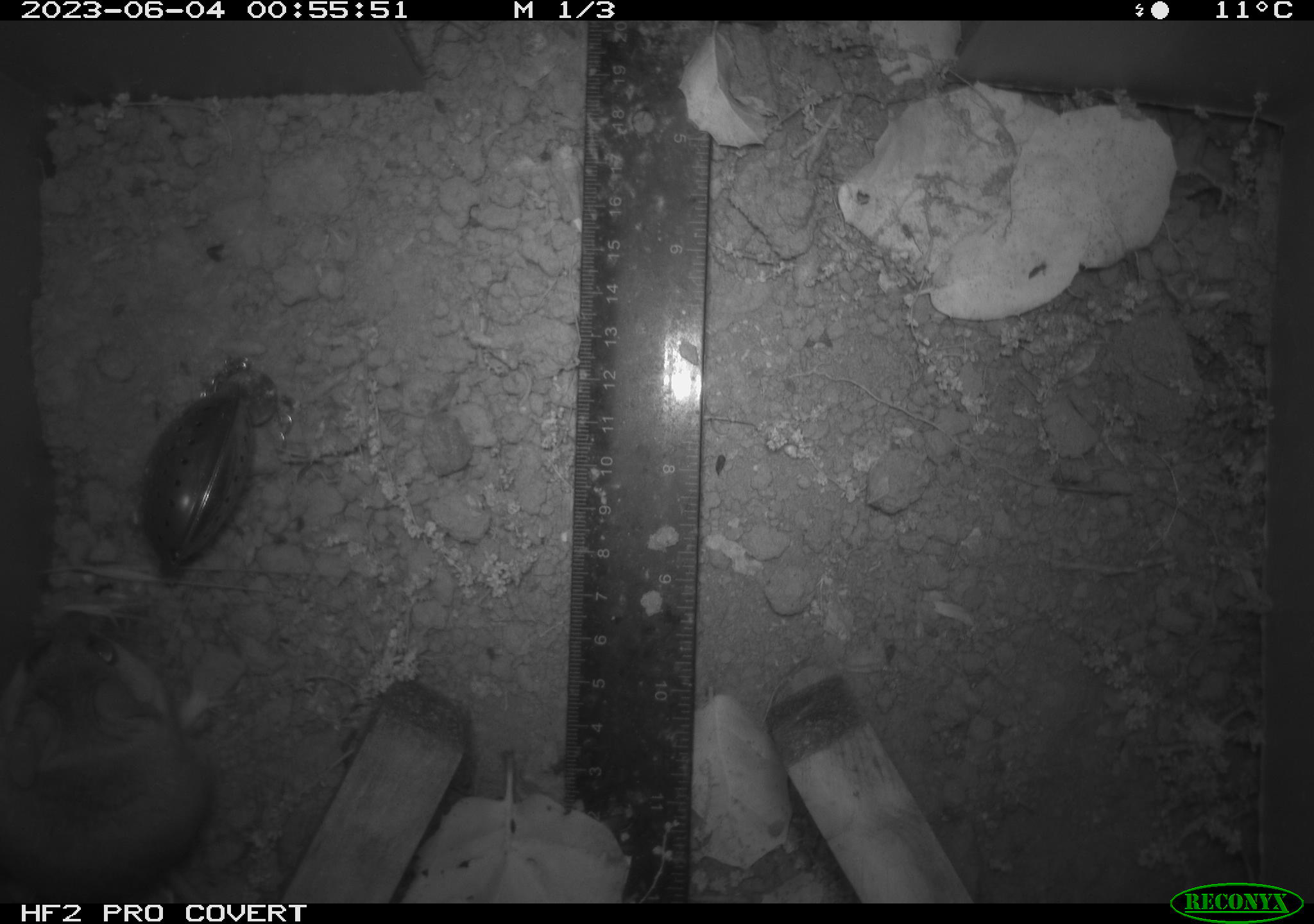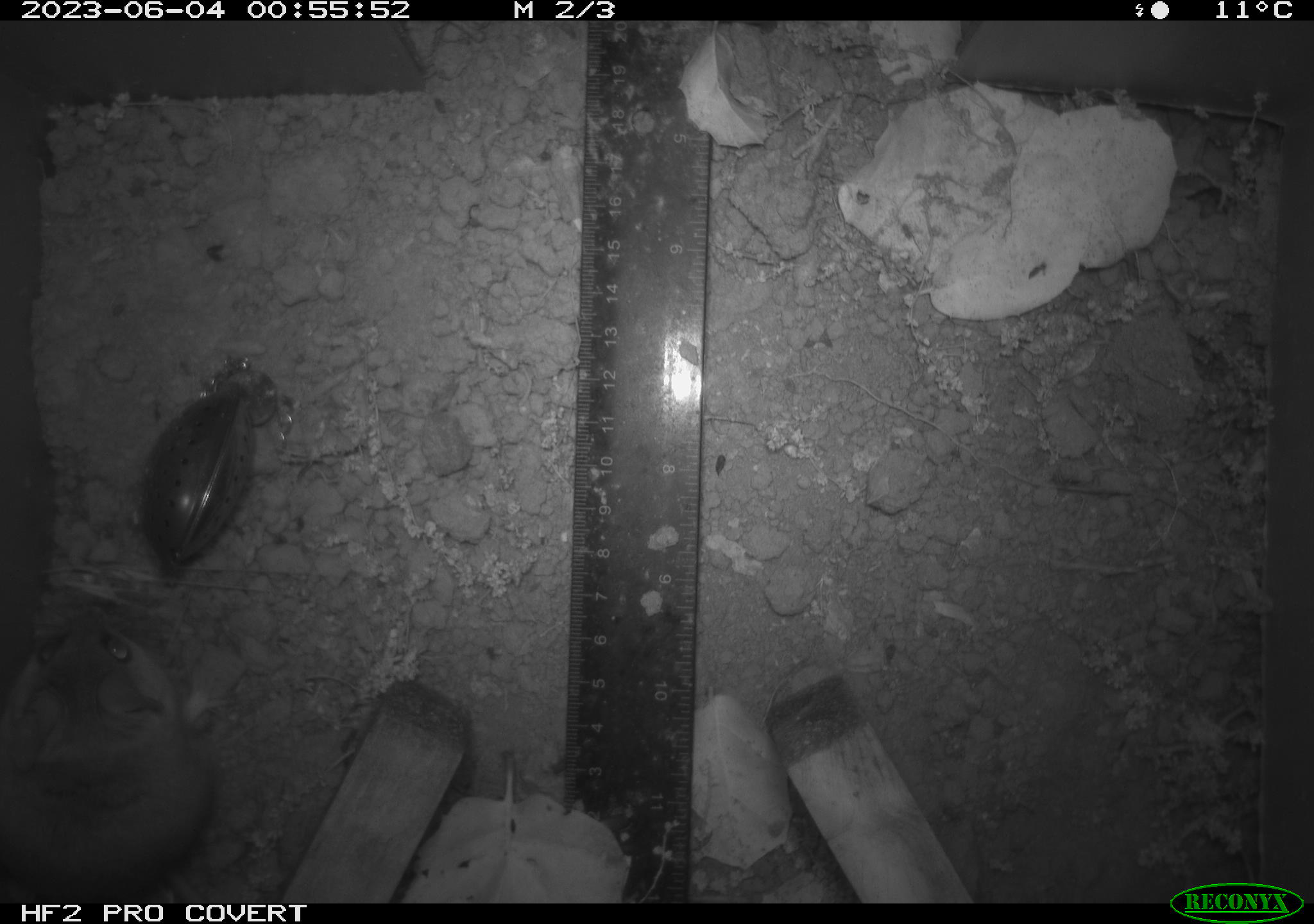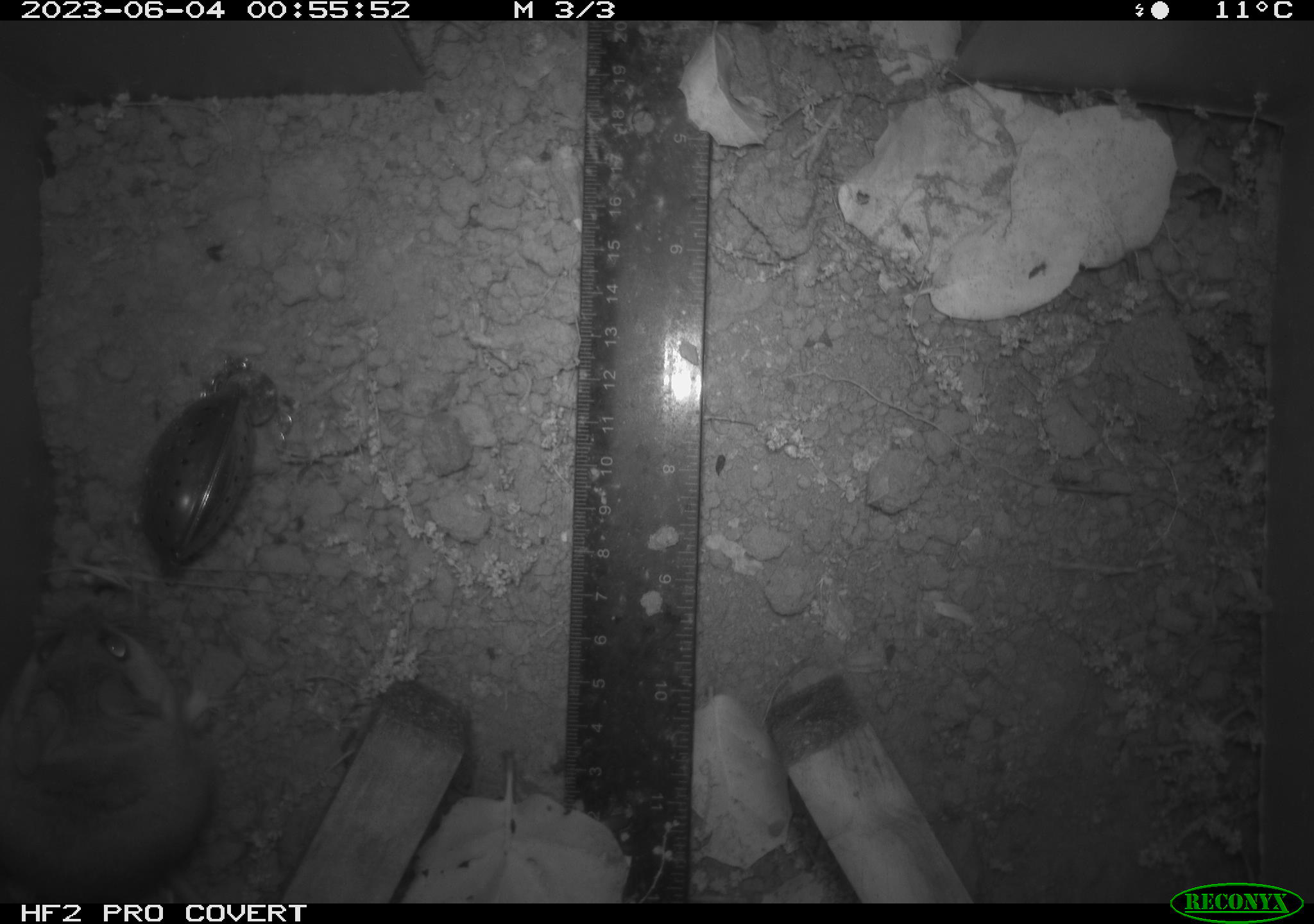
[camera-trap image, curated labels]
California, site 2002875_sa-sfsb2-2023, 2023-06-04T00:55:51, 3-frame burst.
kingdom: Animalia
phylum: Chordata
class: Mammalia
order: Rodentia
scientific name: Rodentia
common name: mouse species